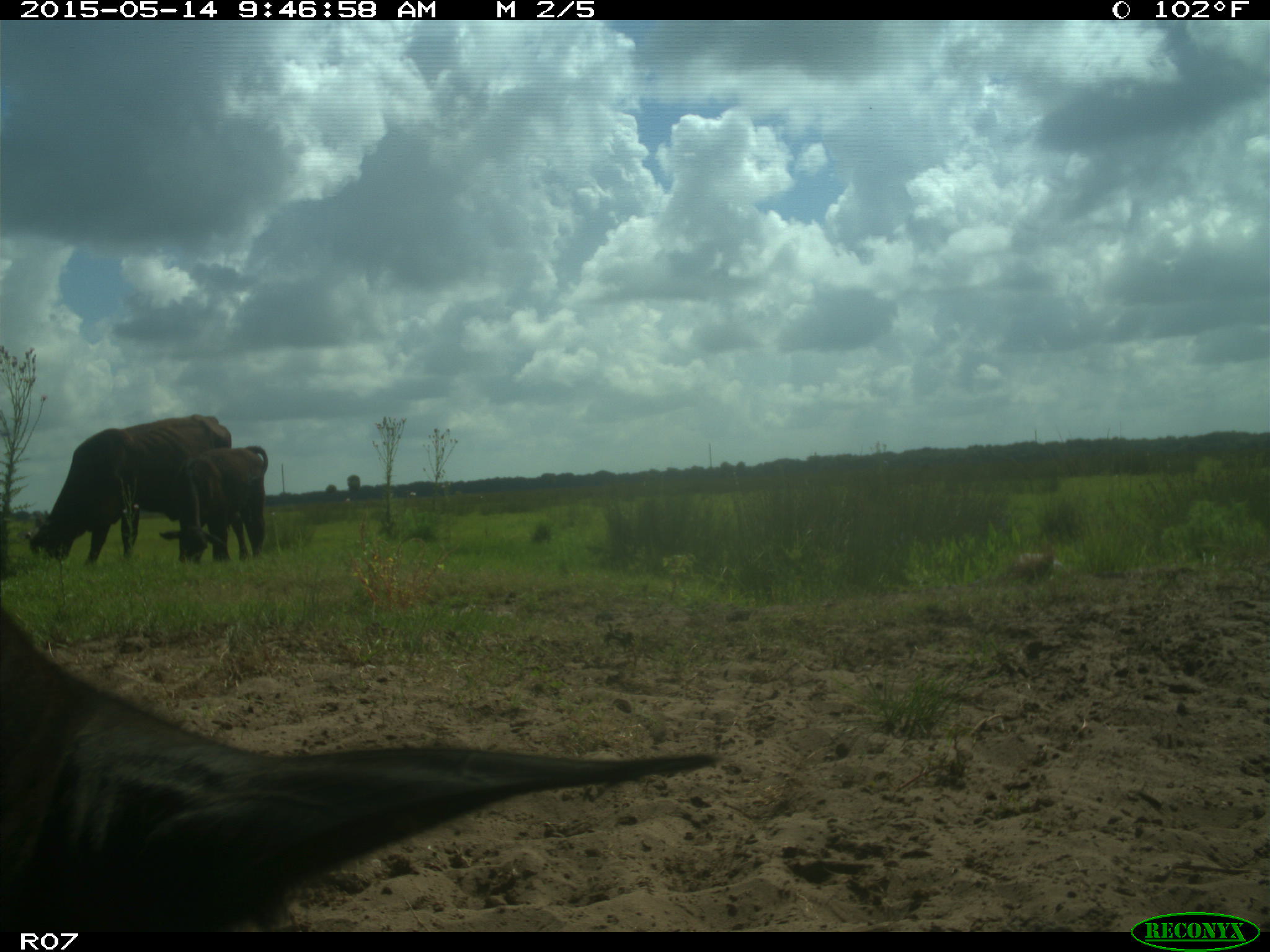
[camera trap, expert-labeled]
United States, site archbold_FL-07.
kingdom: Animalia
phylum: Chordata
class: Mammalia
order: Artiodactyla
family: Bovidae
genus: Bos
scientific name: Bos taurus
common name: domestic cow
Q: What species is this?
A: Bos taurus (domestic cow).